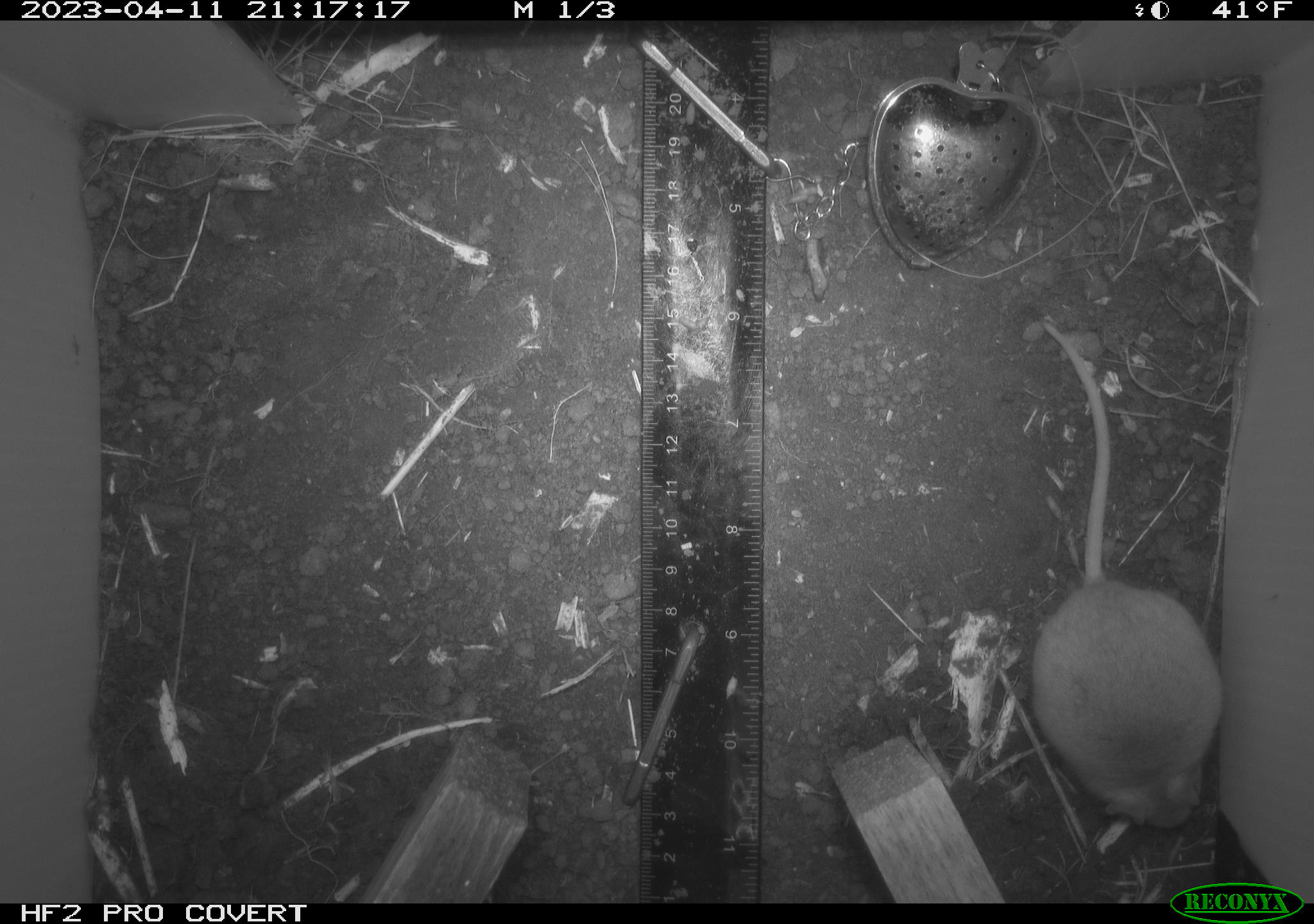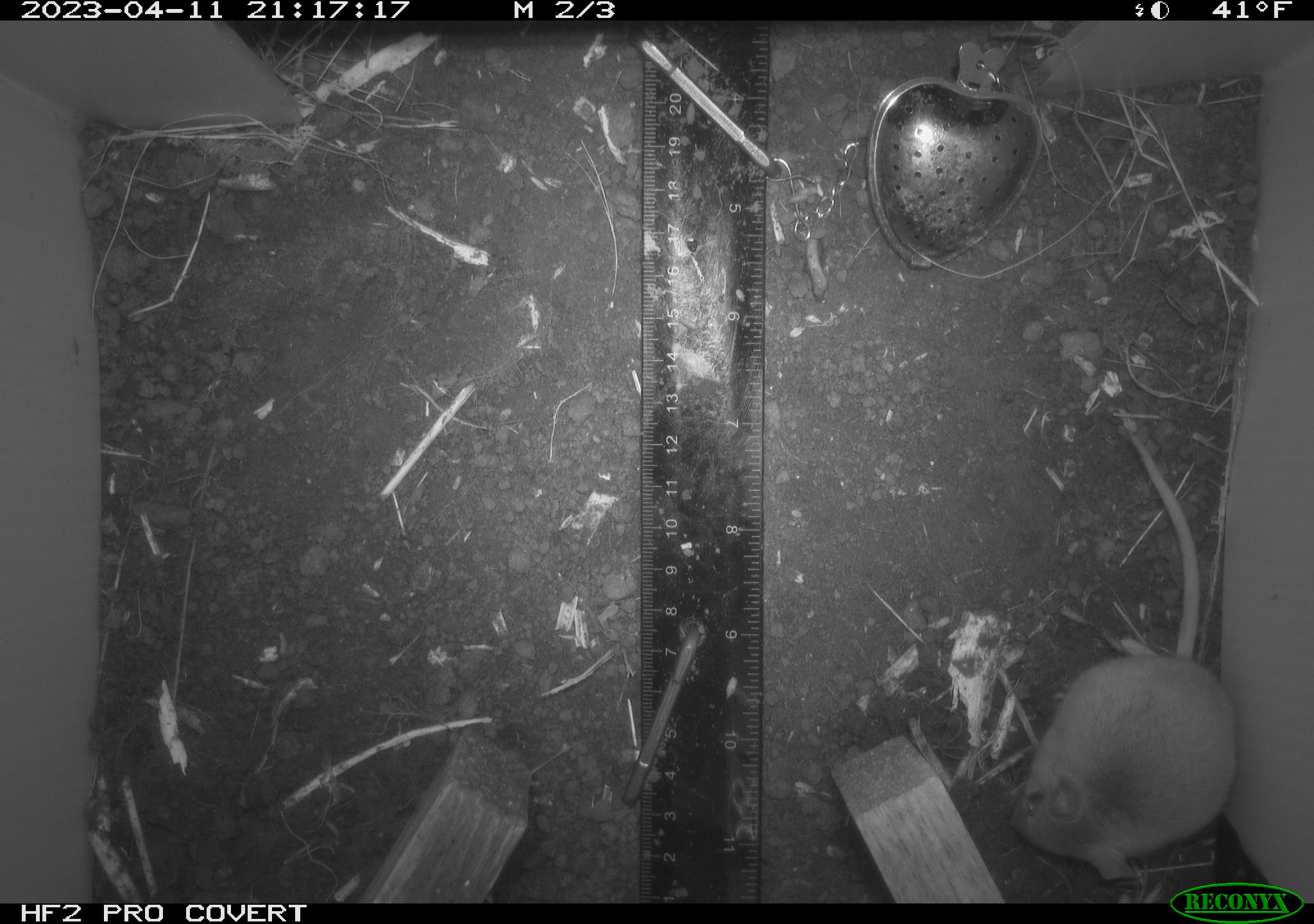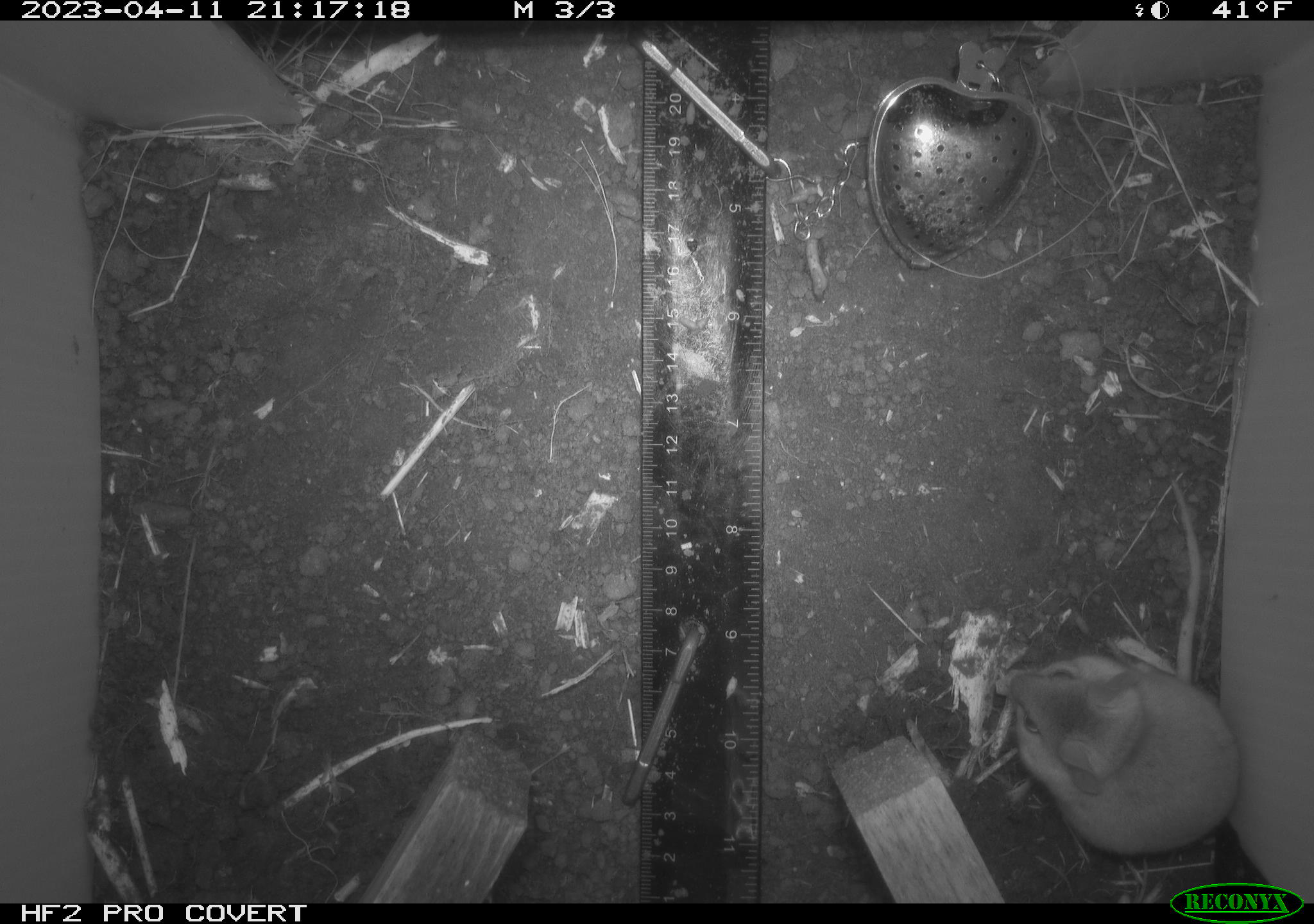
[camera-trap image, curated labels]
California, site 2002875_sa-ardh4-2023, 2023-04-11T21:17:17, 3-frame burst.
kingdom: Animalia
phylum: Chordata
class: Mammalia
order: Rodentia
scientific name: Rodentia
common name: mouse species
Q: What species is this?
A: Mouse species (Rodentia).